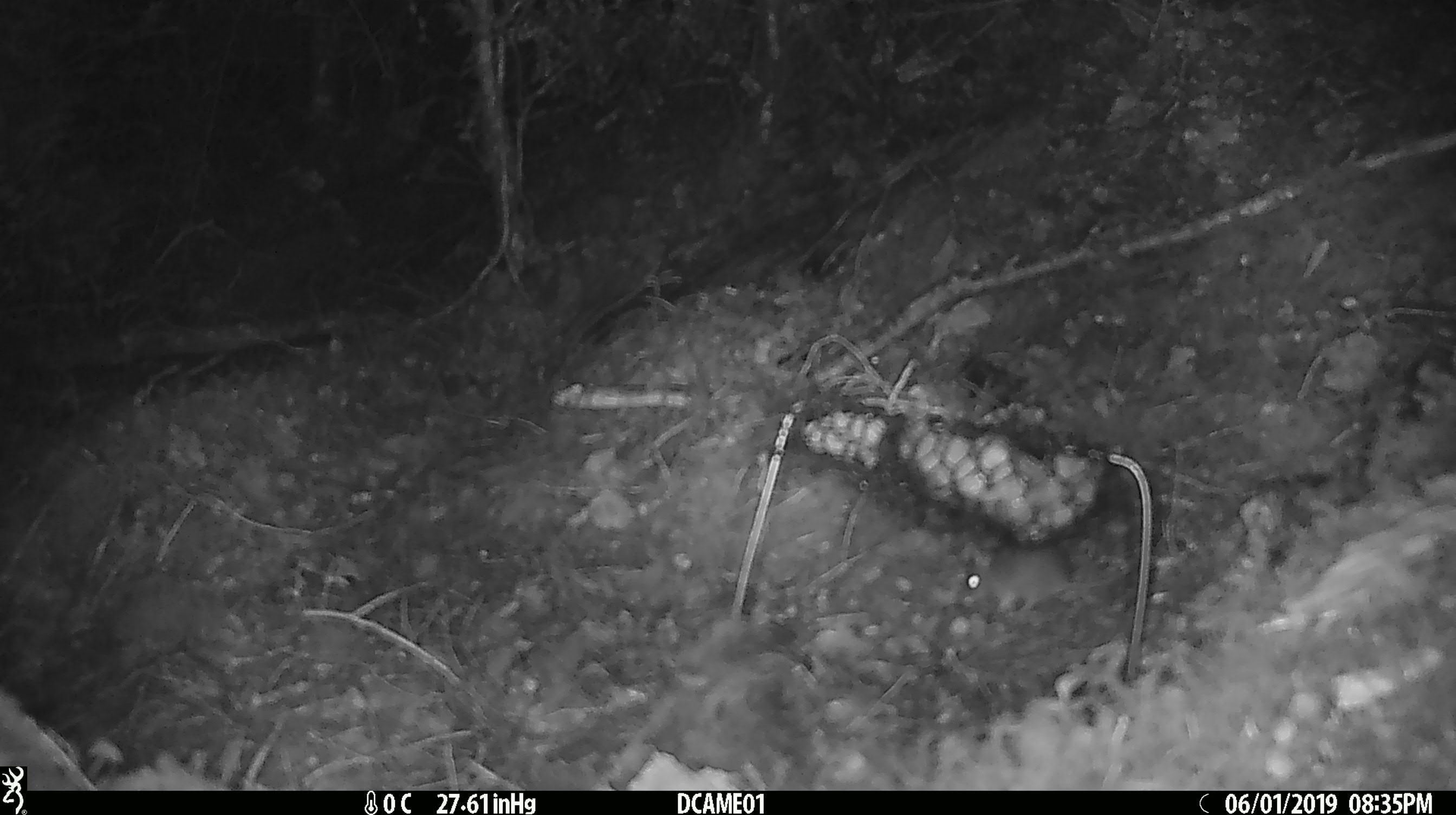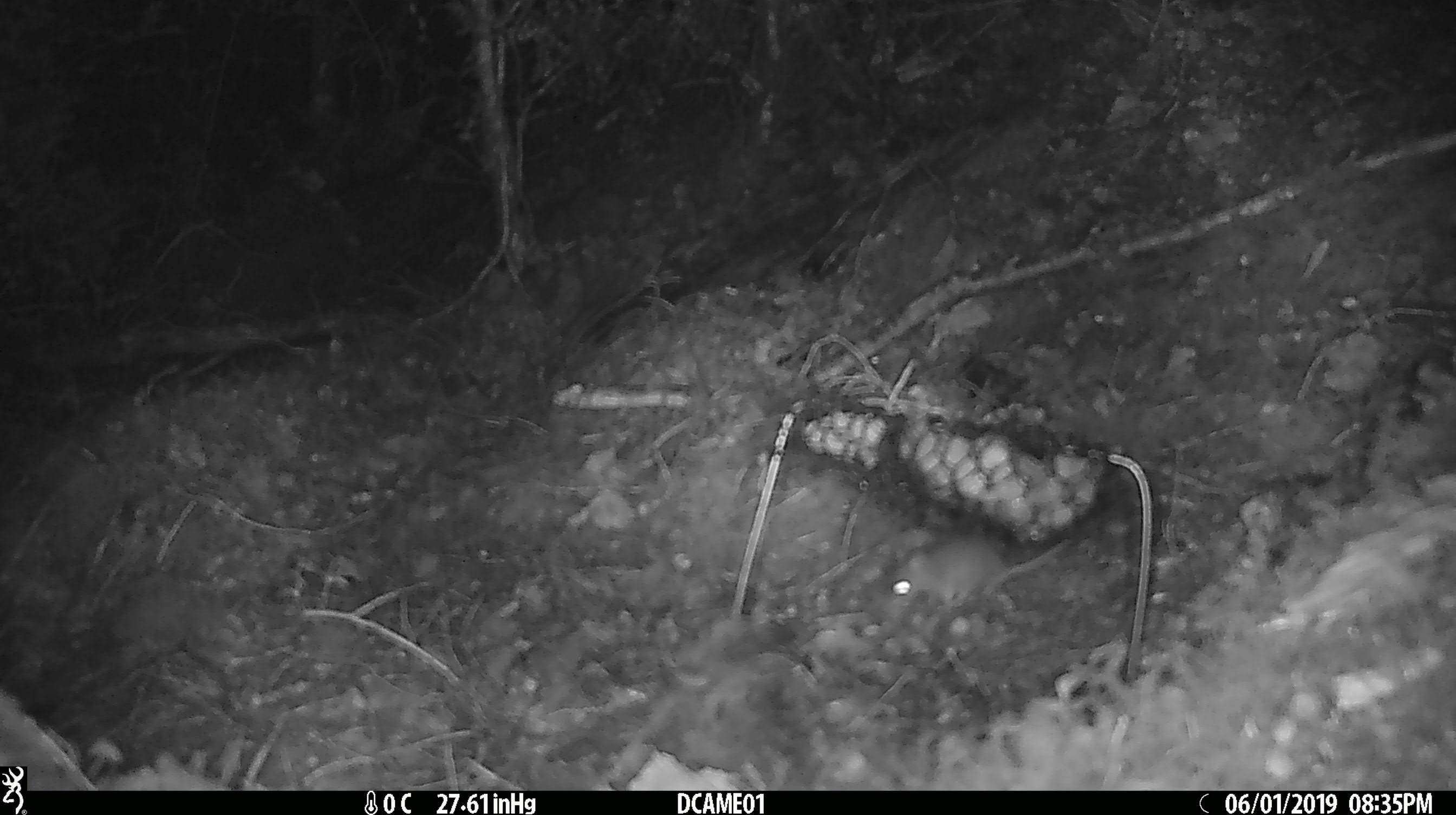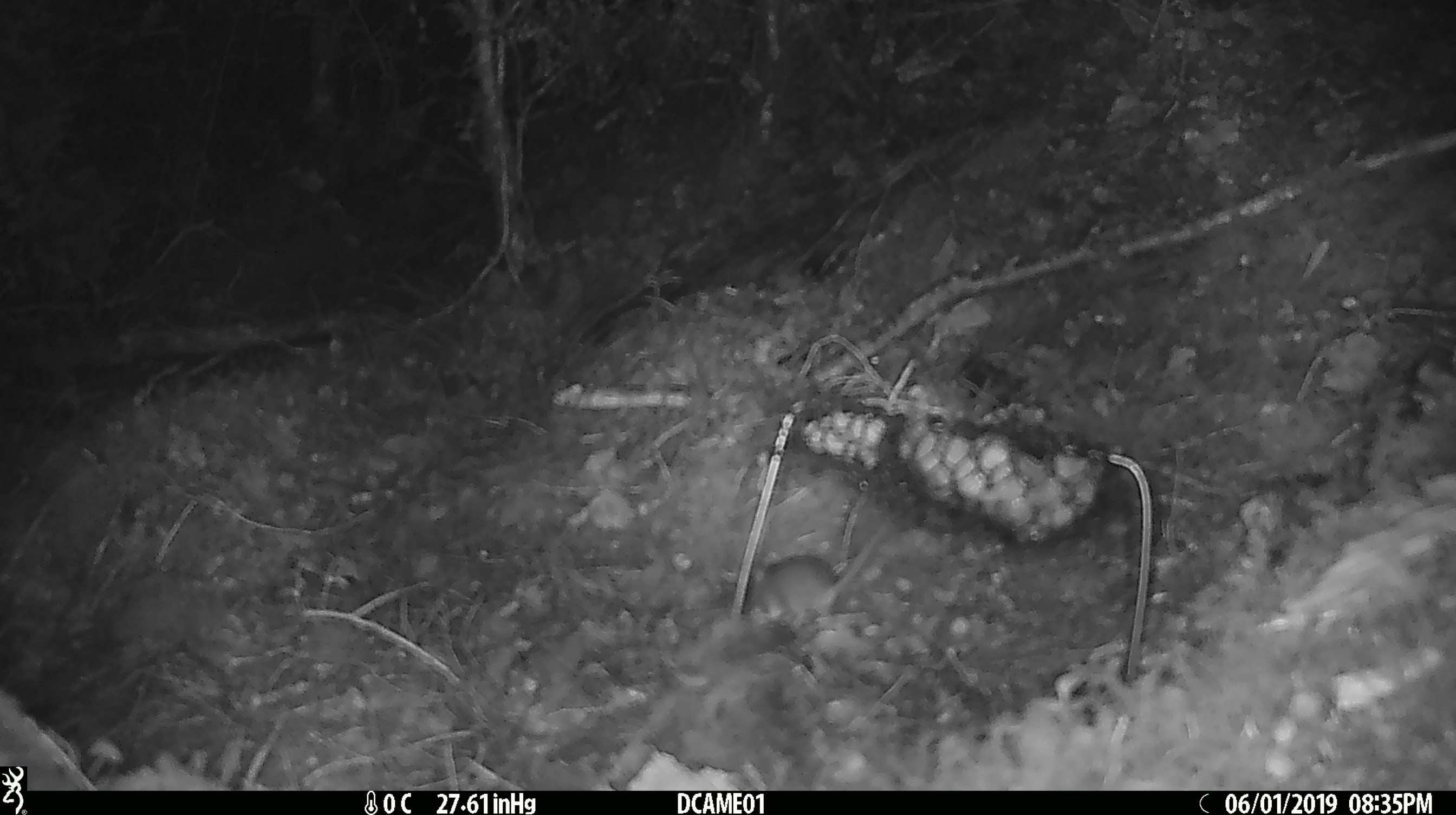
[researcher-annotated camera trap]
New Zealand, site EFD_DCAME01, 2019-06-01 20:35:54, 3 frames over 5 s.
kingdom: Animalia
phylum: Chordata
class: Mammalia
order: Rodentia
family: Muridae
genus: Mus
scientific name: Mus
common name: mouse